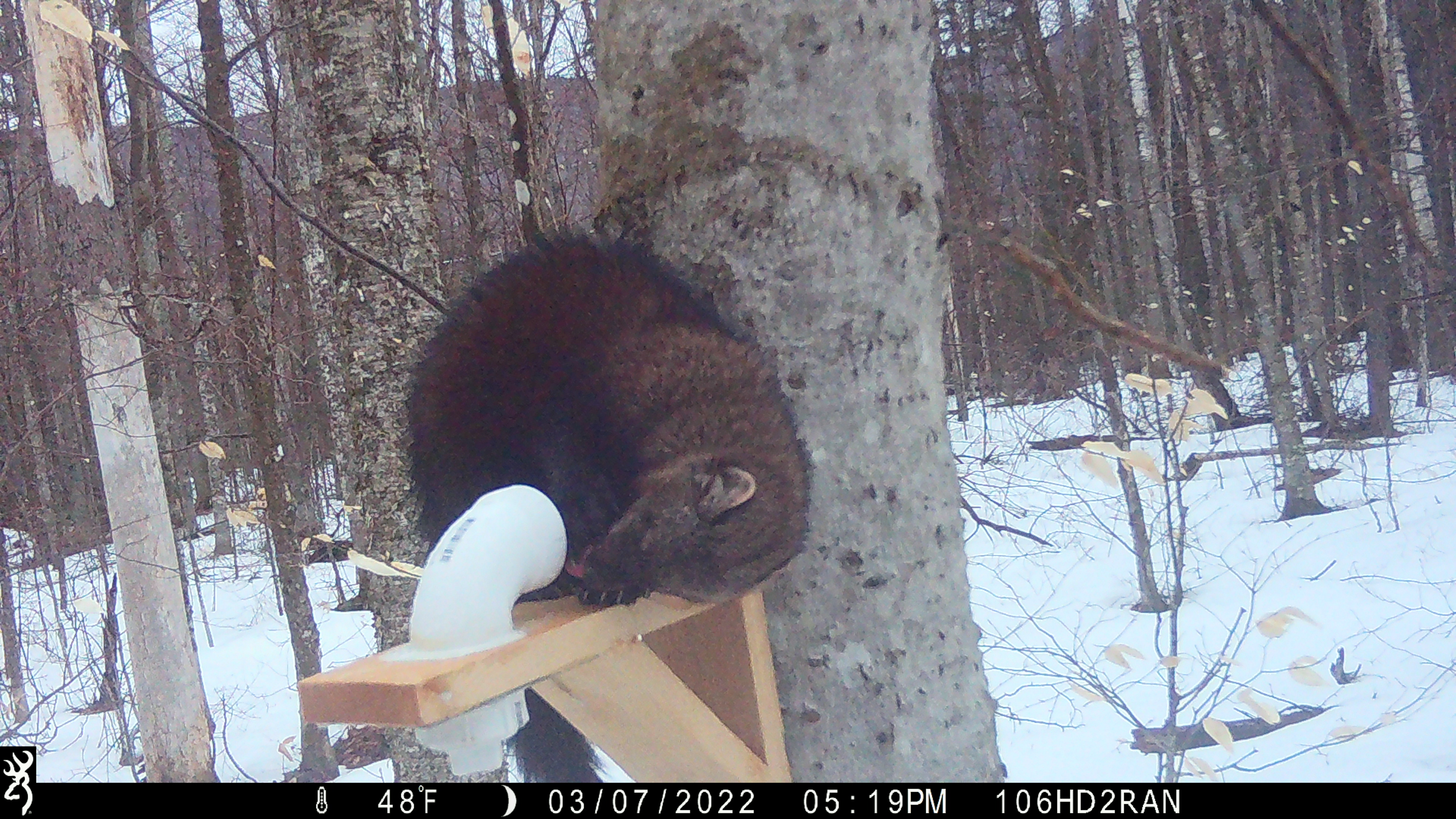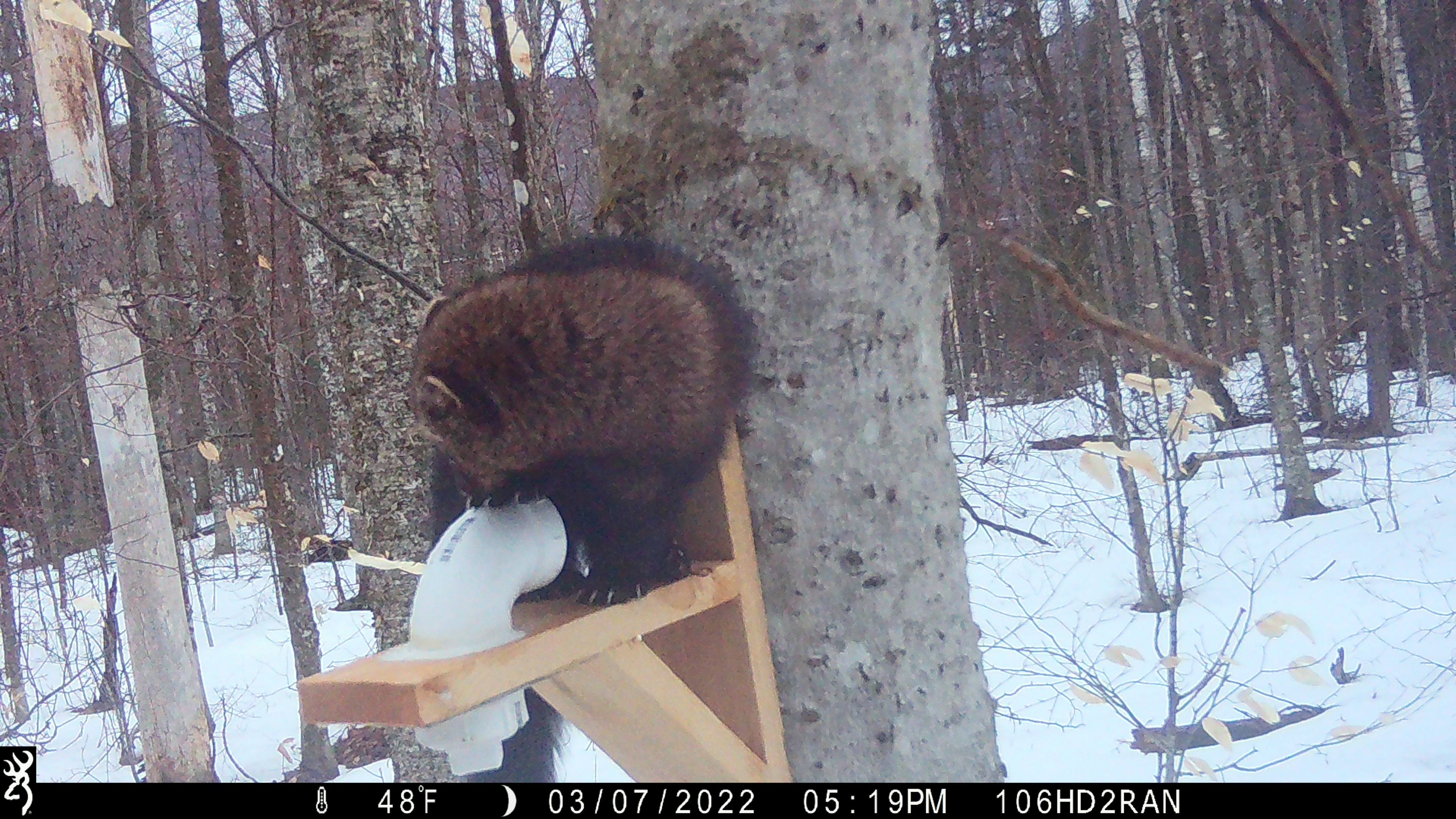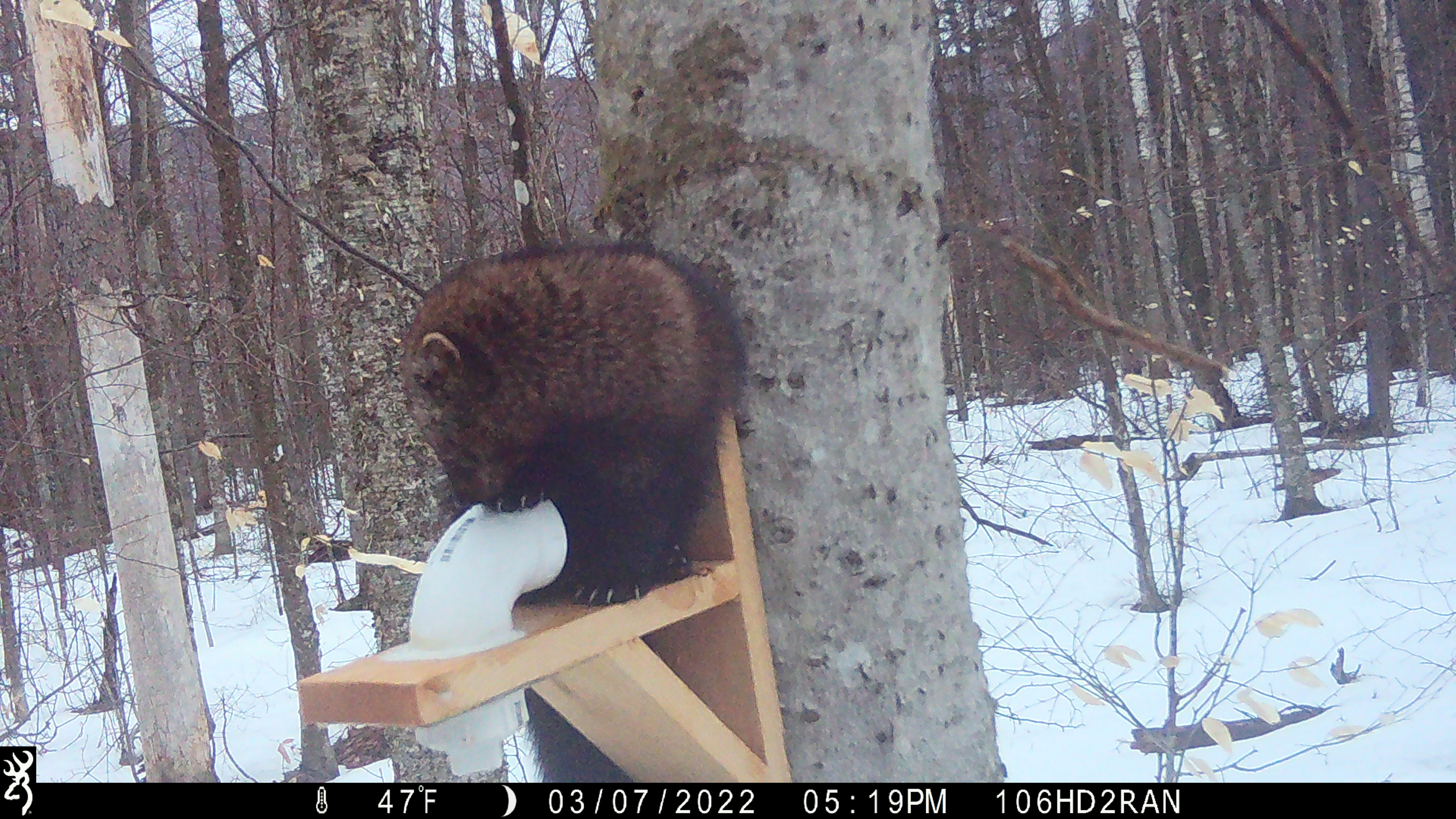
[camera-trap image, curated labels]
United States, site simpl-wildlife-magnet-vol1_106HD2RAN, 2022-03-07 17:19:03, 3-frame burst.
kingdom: Animalia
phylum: Chordata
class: Mammalia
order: Carnivora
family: Mustelidae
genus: Pekania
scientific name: Pekania pennanti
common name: fisher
Fisher (Pekania pennanti).